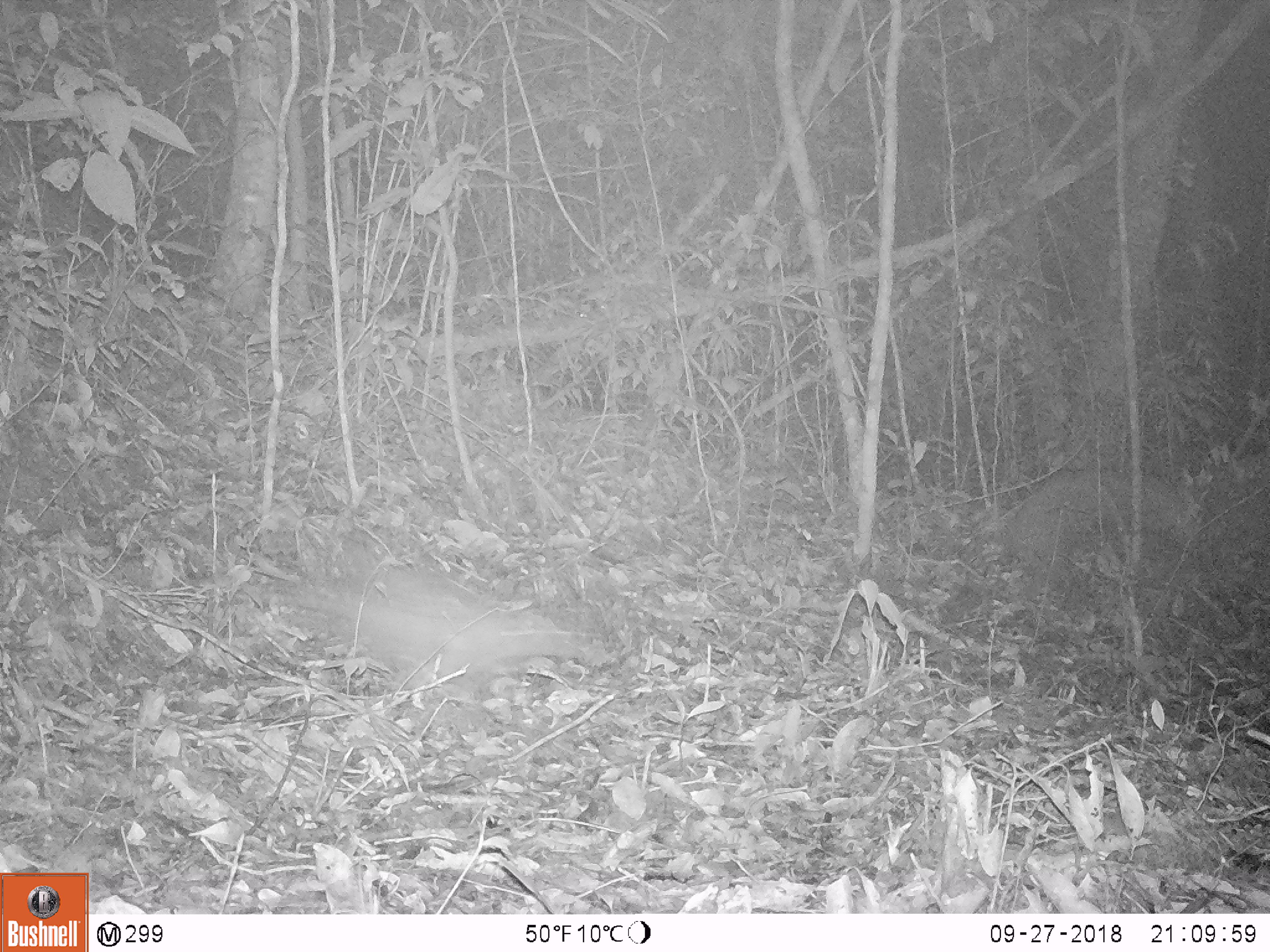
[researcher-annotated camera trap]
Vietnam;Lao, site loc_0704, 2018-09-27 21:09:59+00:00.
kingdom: Animalia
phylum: Chordata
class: Mammalia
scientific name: Mammalia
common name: mammal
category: unidentified small mammal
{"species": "unidentified small mammal (mammal) (Mammalia)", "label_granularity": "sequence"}